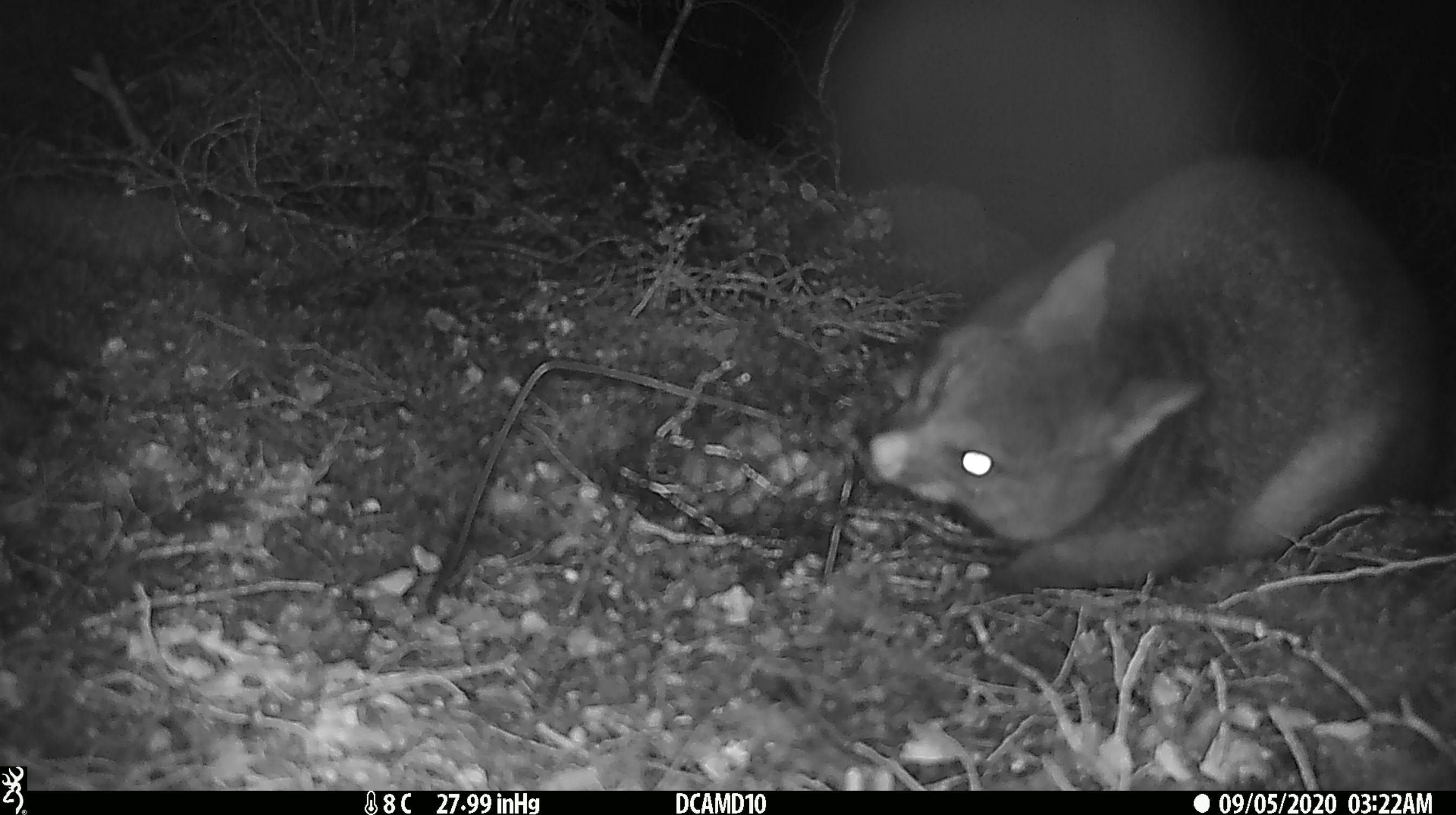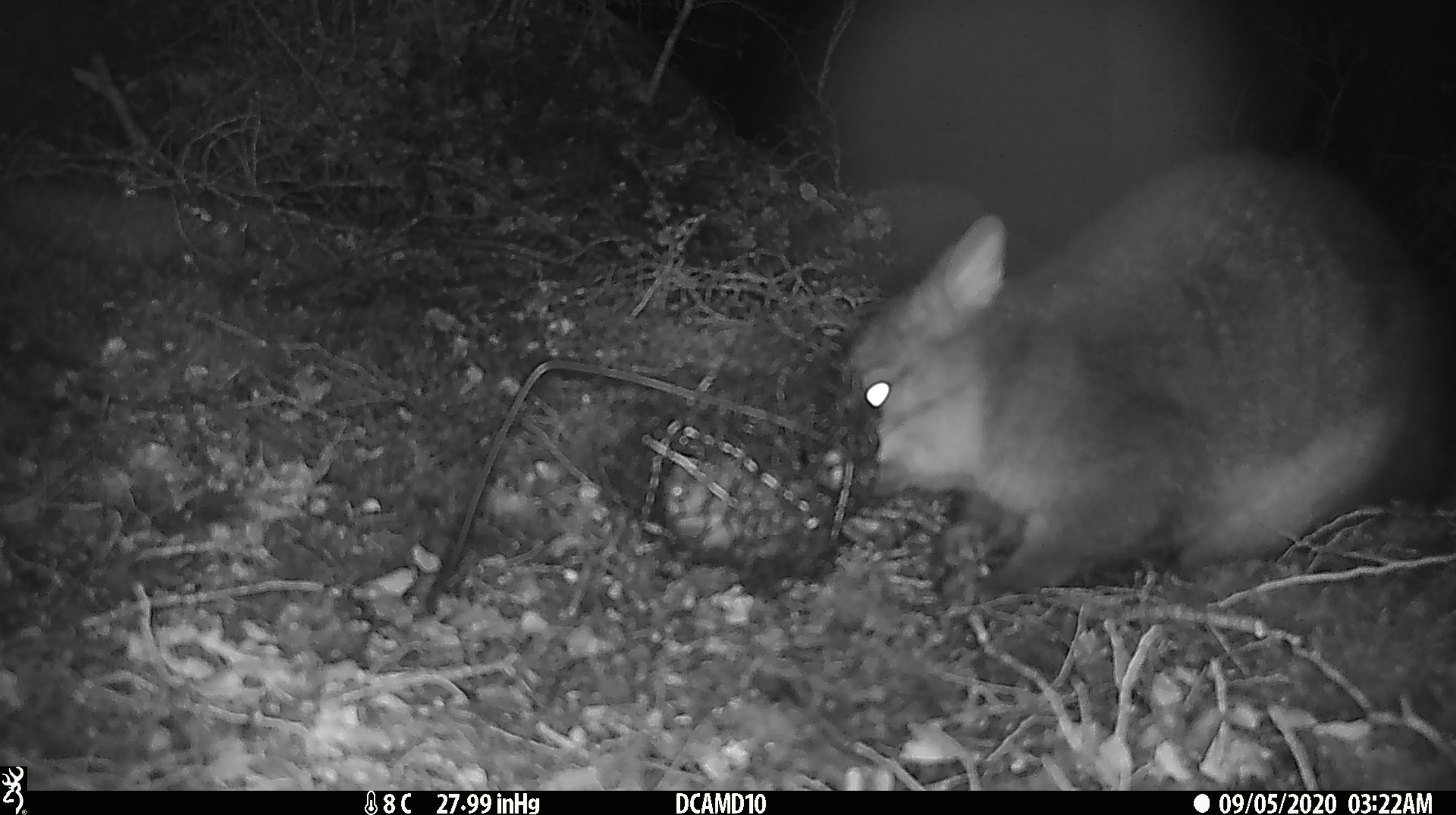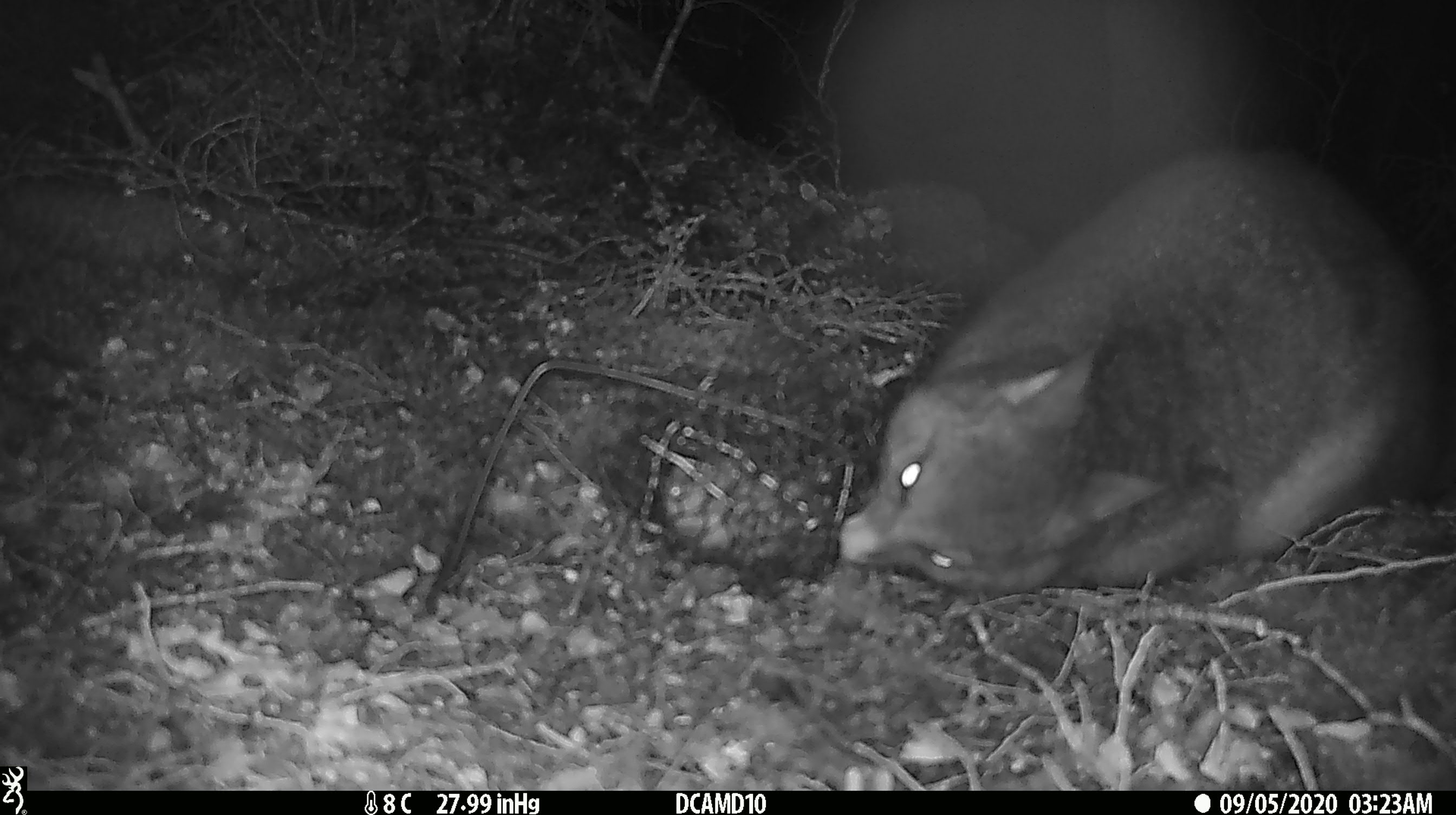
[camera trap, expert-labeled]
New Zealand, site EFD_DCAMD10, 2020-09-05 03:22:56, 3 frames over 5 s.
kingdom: Animalia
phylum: Chordata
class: Mammalia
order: Diprotodontia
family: Phalangeridae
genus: Trichosurus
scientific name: Trichosurus vulpecula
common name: common brushtail possum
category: possum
Possum (common brushtail possum) (Trichosurus vulpecula).